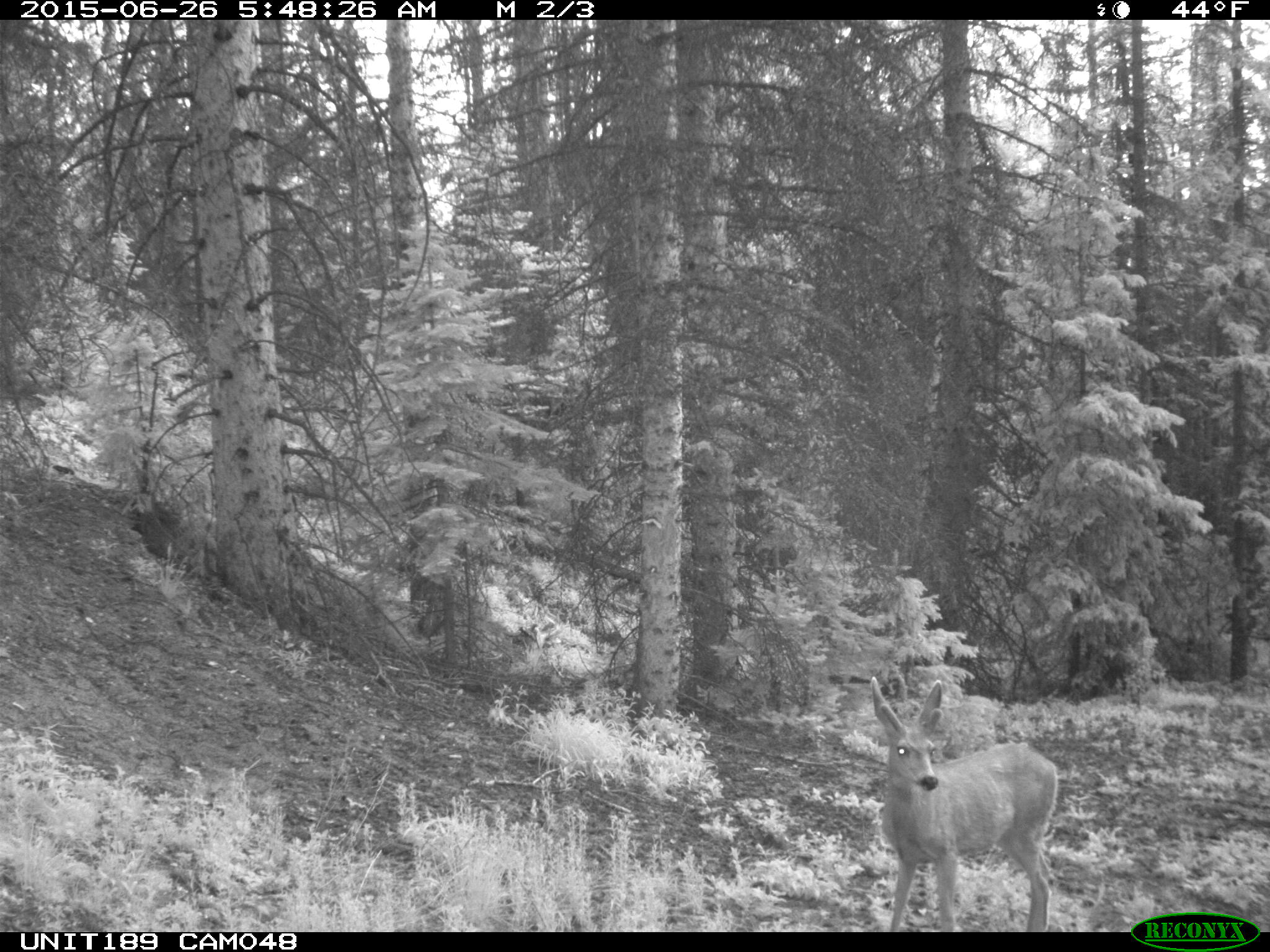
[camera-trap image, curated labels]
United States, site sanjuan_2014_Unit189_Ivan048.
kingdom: Animalia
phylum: Chordata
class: Mammalia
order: Artiodactyla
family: Cervidae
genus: Odocoileus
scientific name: Odocoileus hemionus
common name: mule deer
Odocoileus hemionus (mule deer).